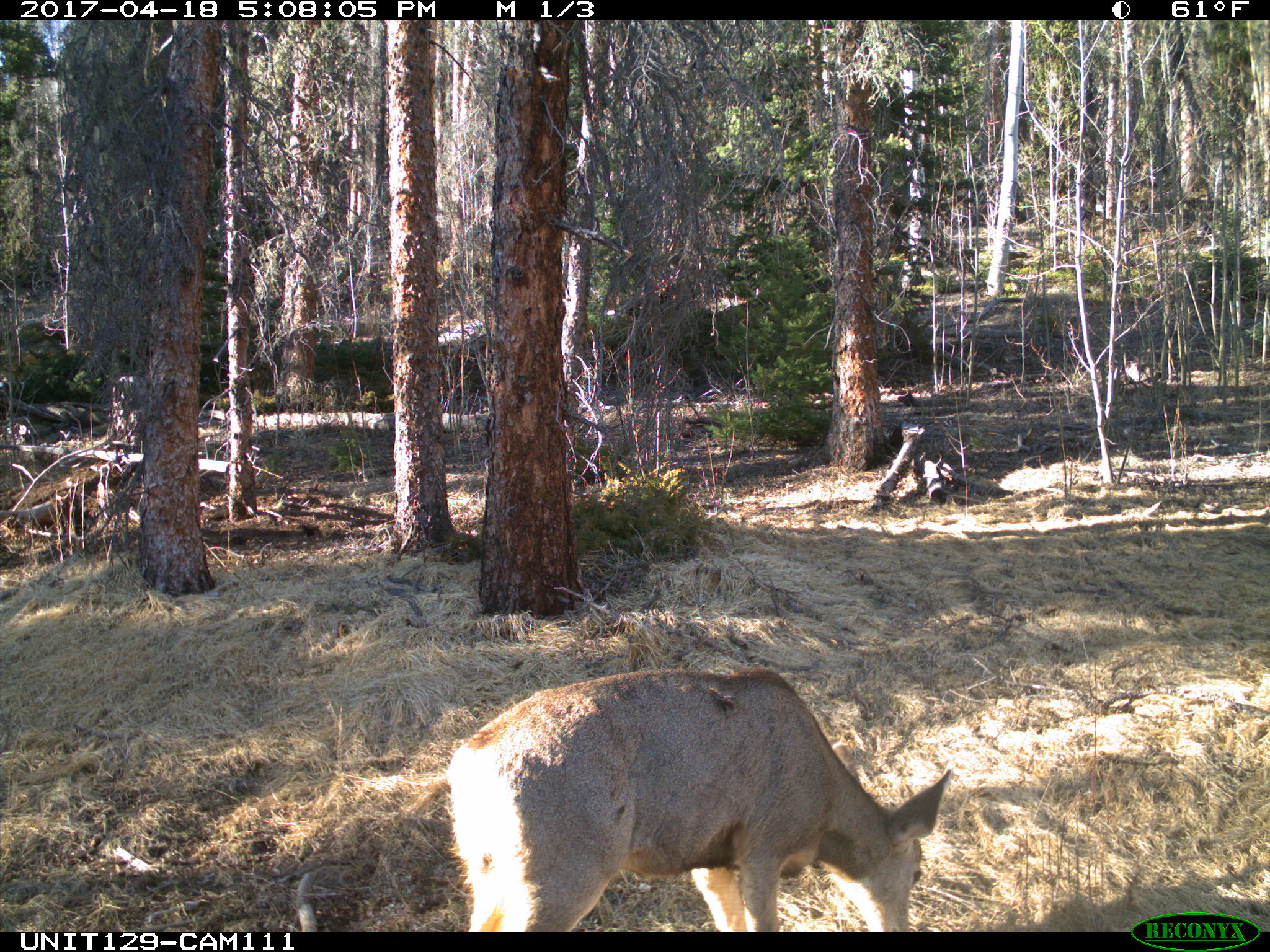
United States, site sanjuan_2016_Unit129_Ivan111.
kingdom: Animalia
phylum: Chordata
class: Mammalia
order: Artiodactyla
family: Cervidae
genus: Odocoileus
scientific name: Odocoileus hemionus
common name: mule deer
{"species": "Odocoileus hemionus (mule deer)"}